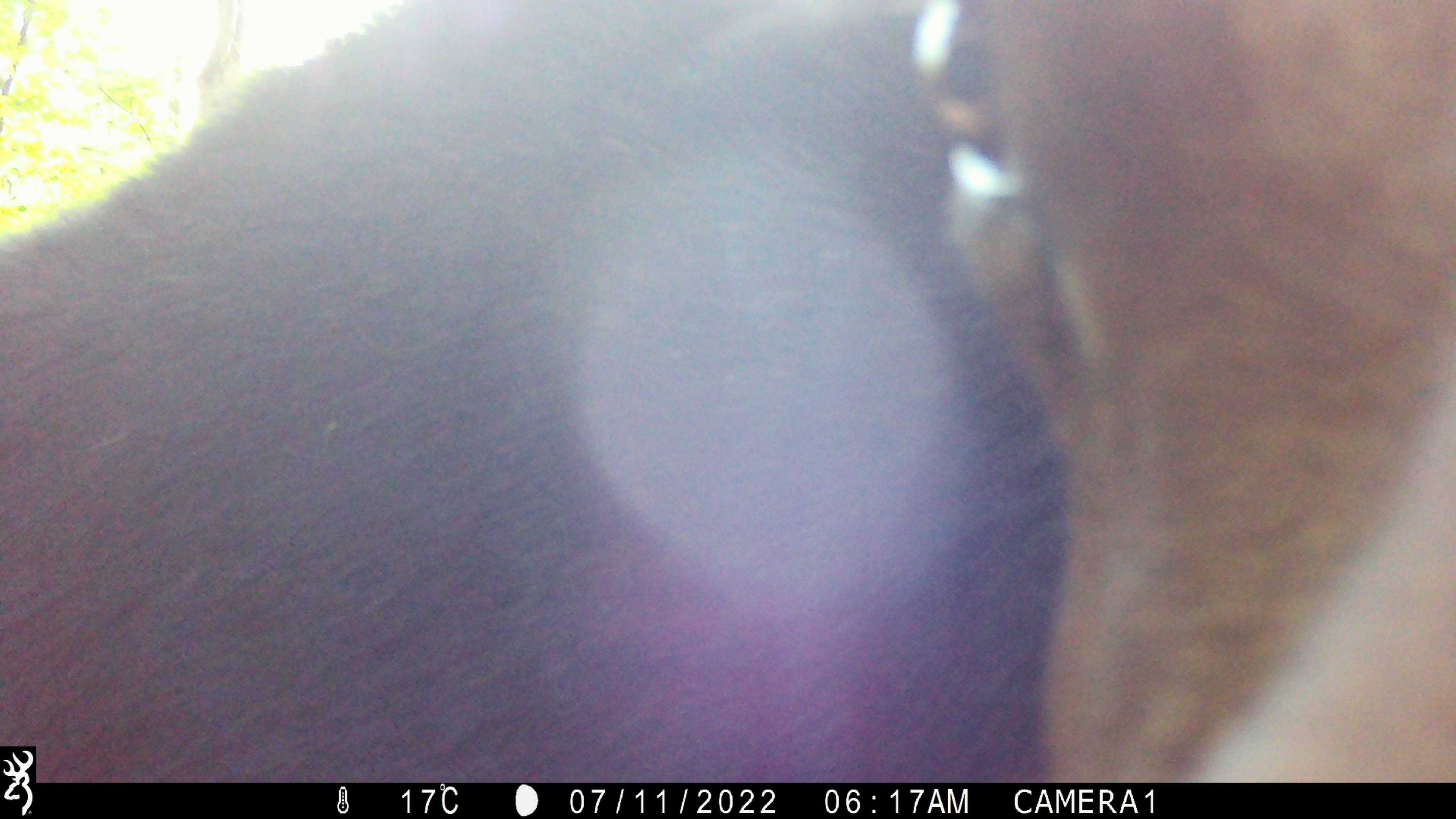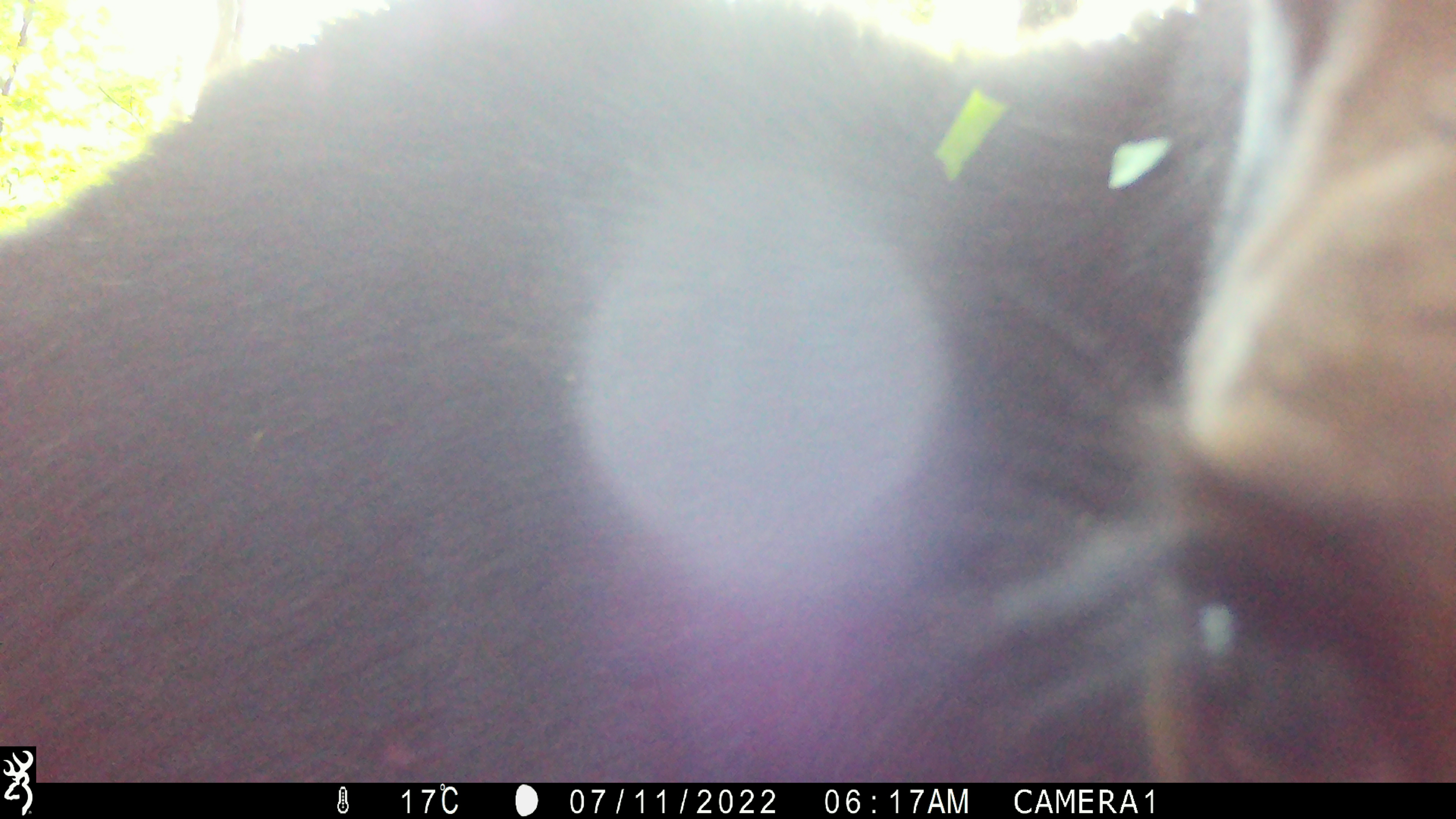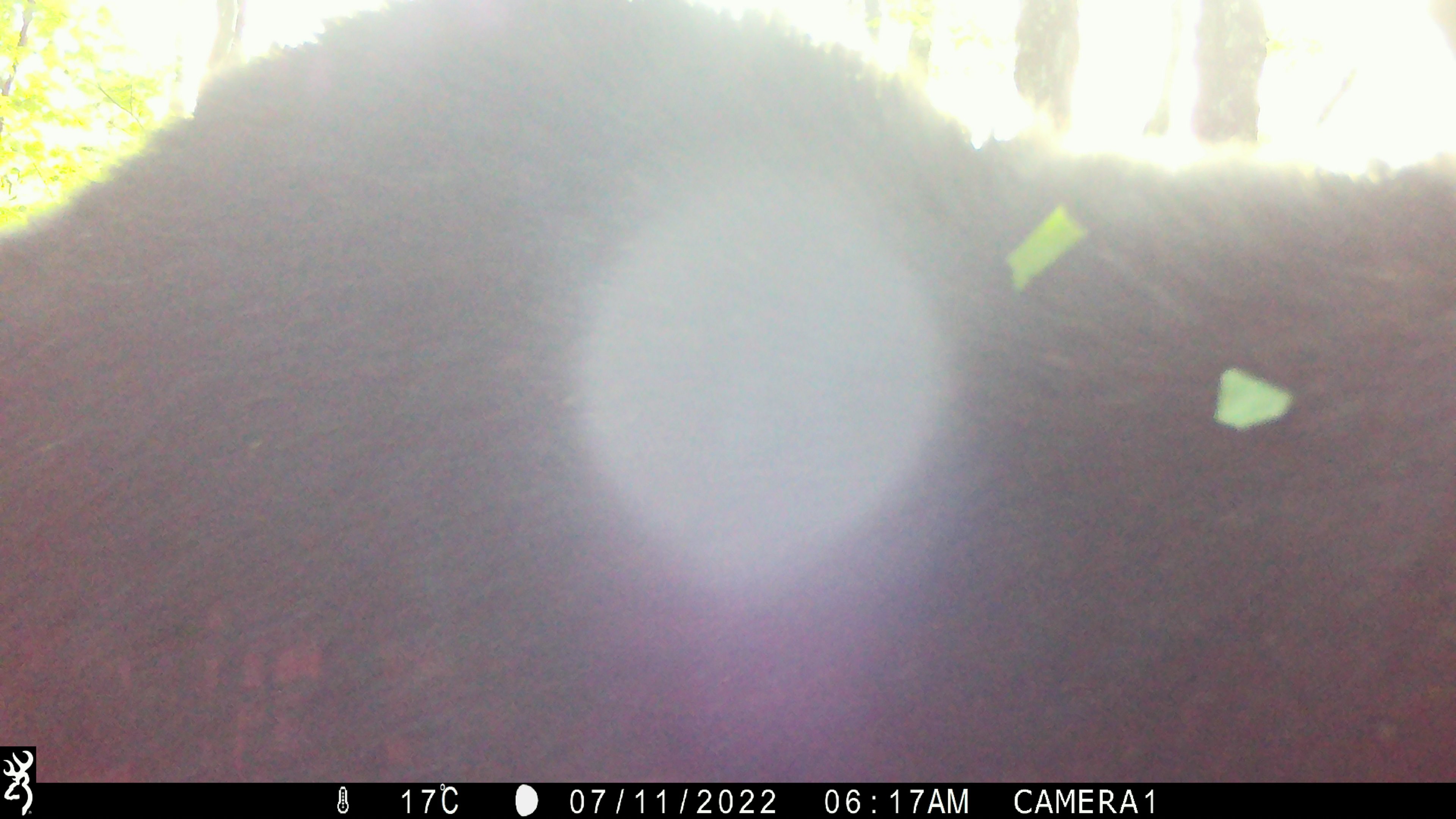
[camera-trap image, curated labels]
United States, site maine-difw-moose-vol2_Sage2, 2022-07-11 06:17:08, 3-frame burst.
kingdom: Animalia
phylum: Chordata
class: Mammalia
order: Artiodactyla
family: Cervidae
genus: Alces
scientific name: Alces alces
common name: moose